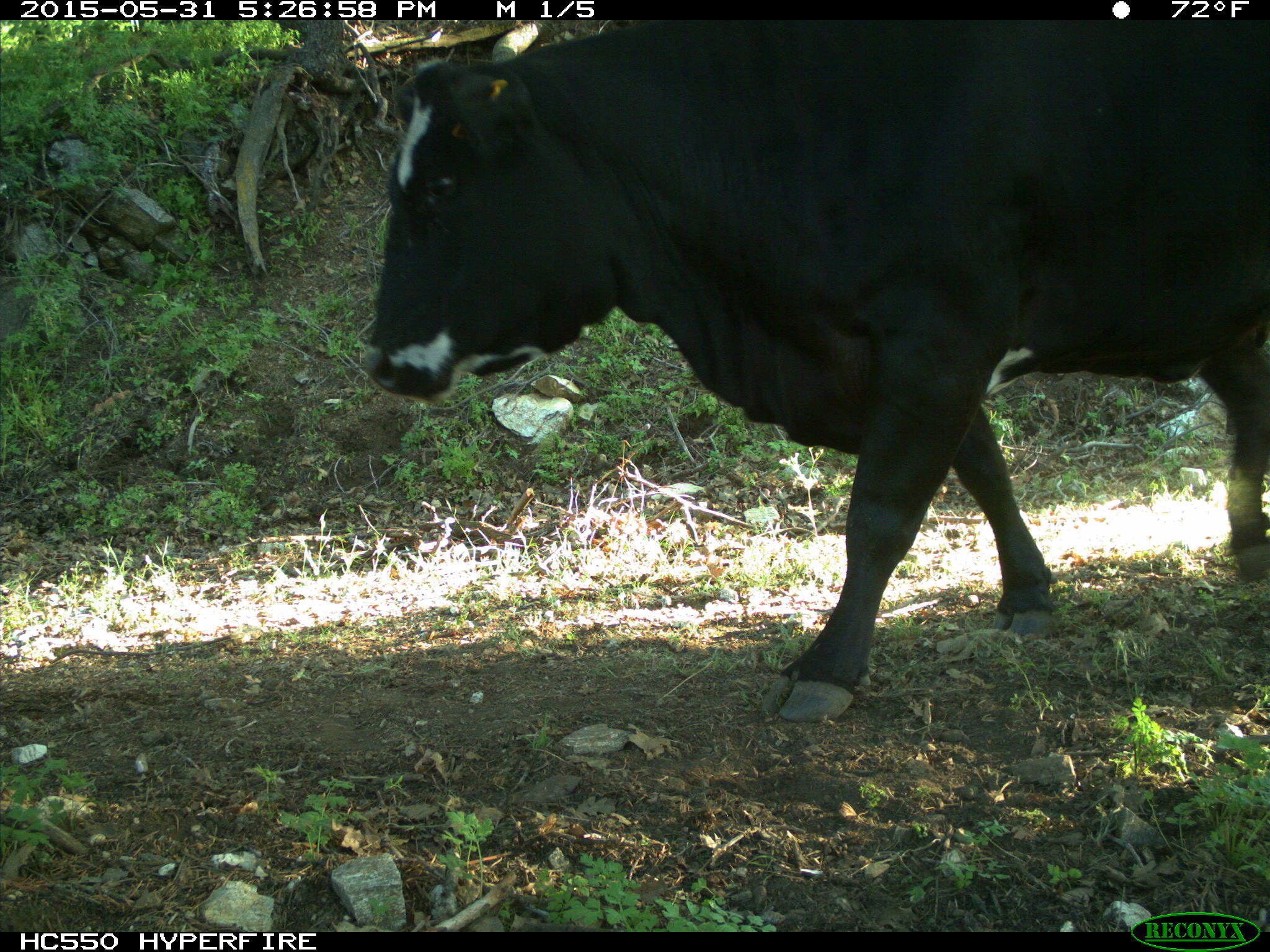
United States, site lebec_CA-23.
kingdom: Animalia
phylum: Chordata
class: Mammalia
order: Artiodactyla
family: Bovidae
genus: Bos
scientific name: Bos taurus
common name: domestic cow